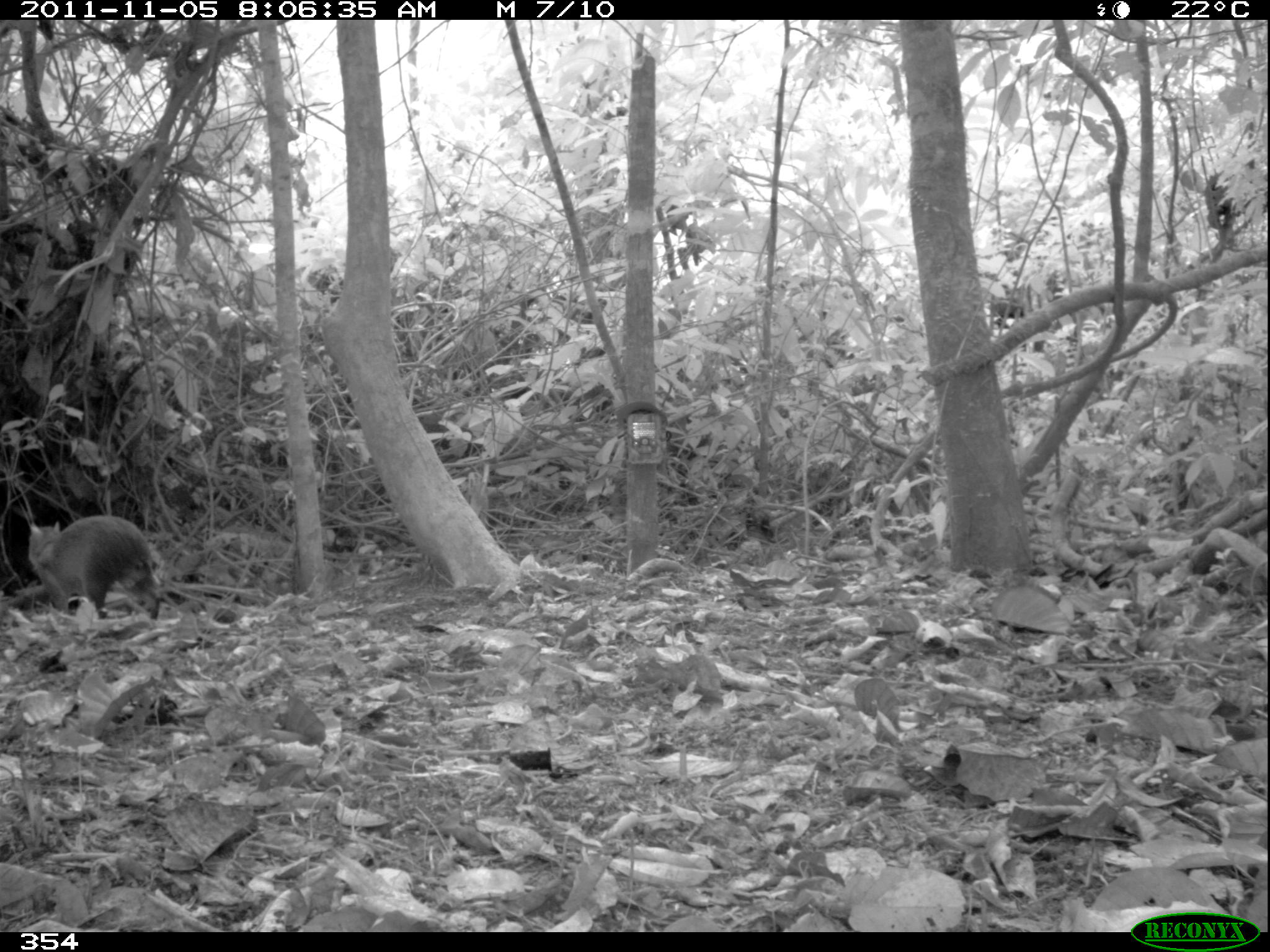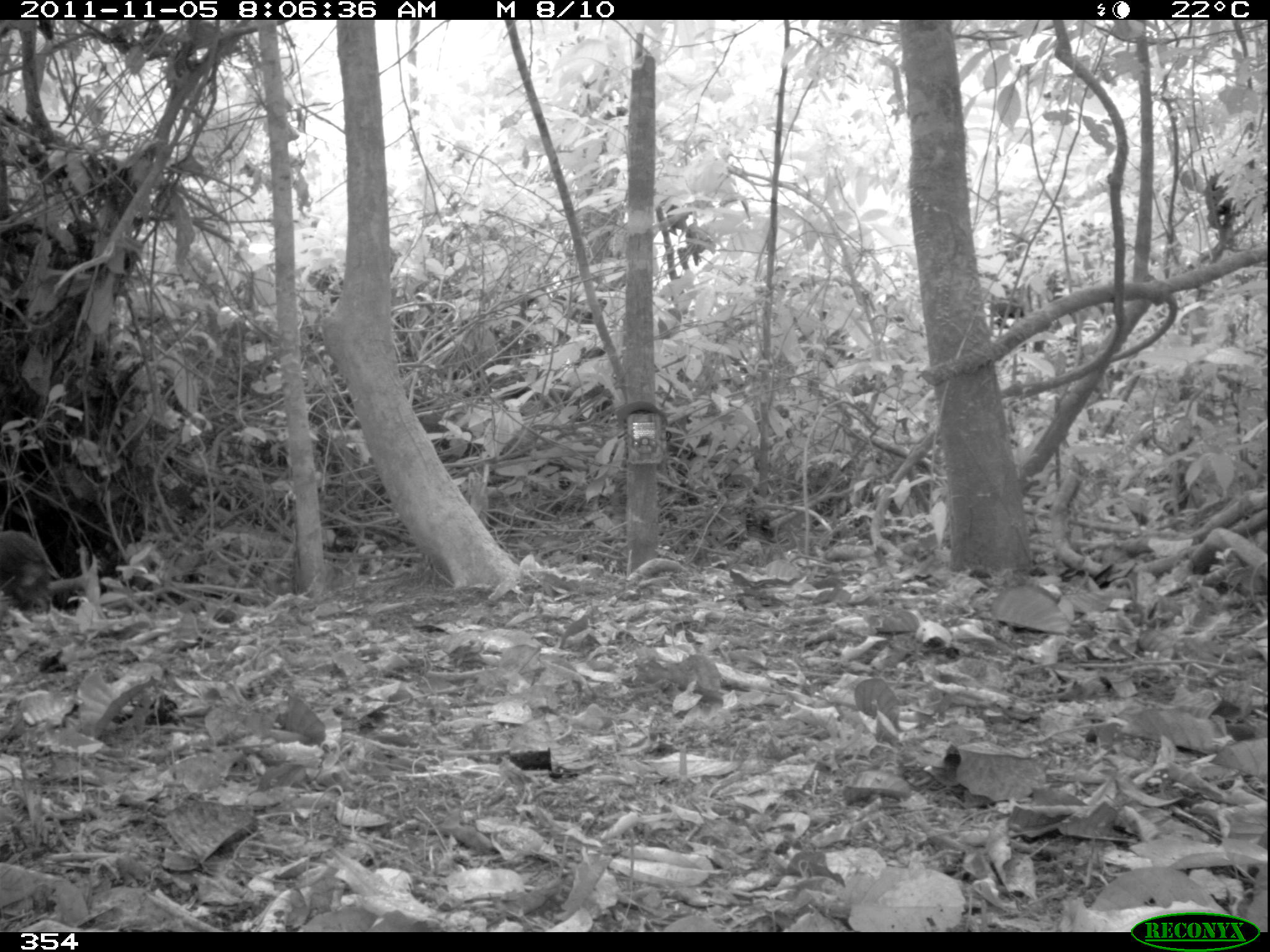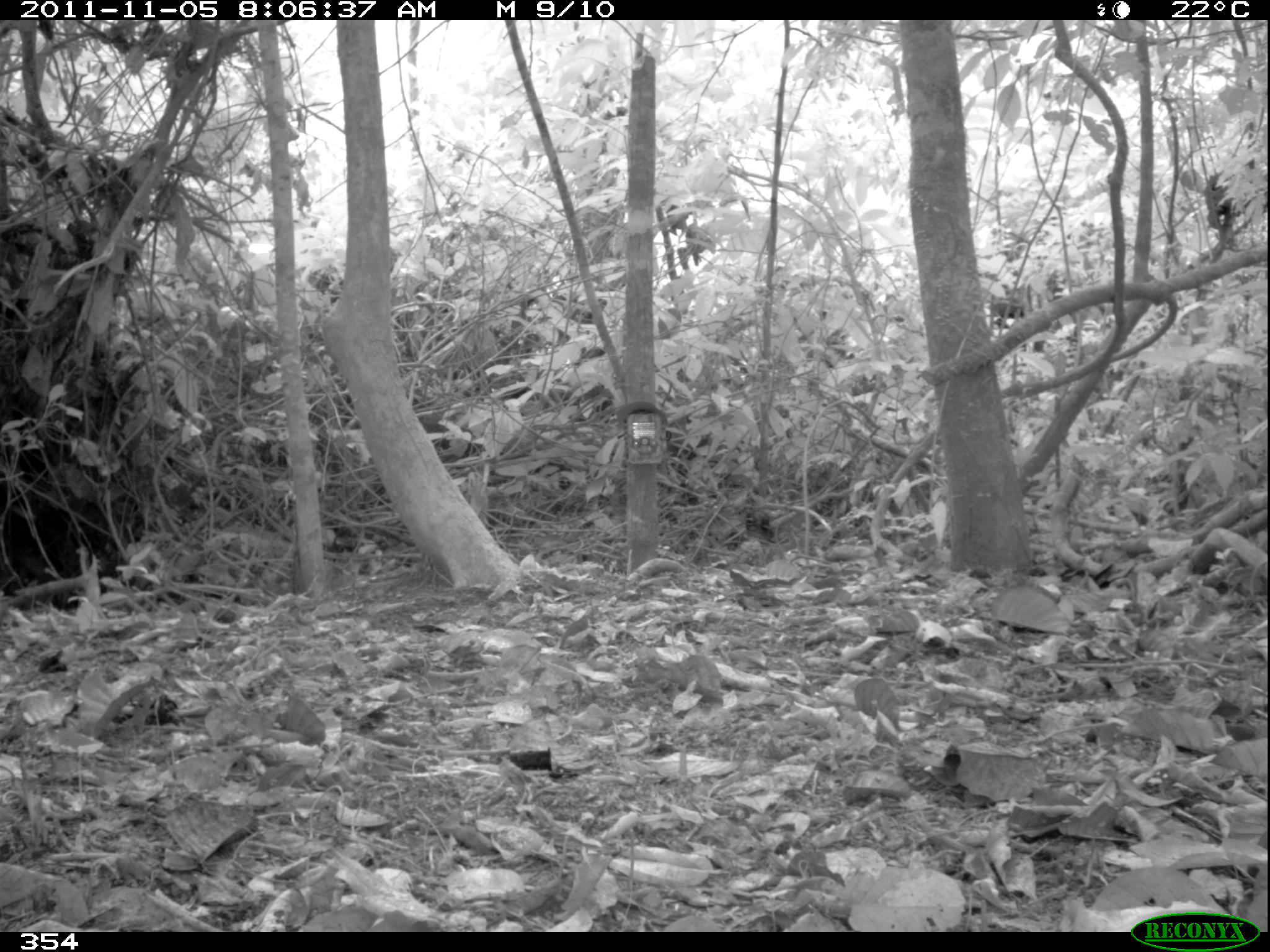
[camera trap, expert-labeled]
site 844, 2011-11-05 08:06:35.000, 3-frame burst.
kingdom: Animalia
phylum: Chordata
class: Mammalia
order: Rodentia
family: Dasyproctidae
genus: Dasyprocta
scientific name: Dasyprocta punctata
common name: central american agouti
Dasyprocta punctata (central american agouti).